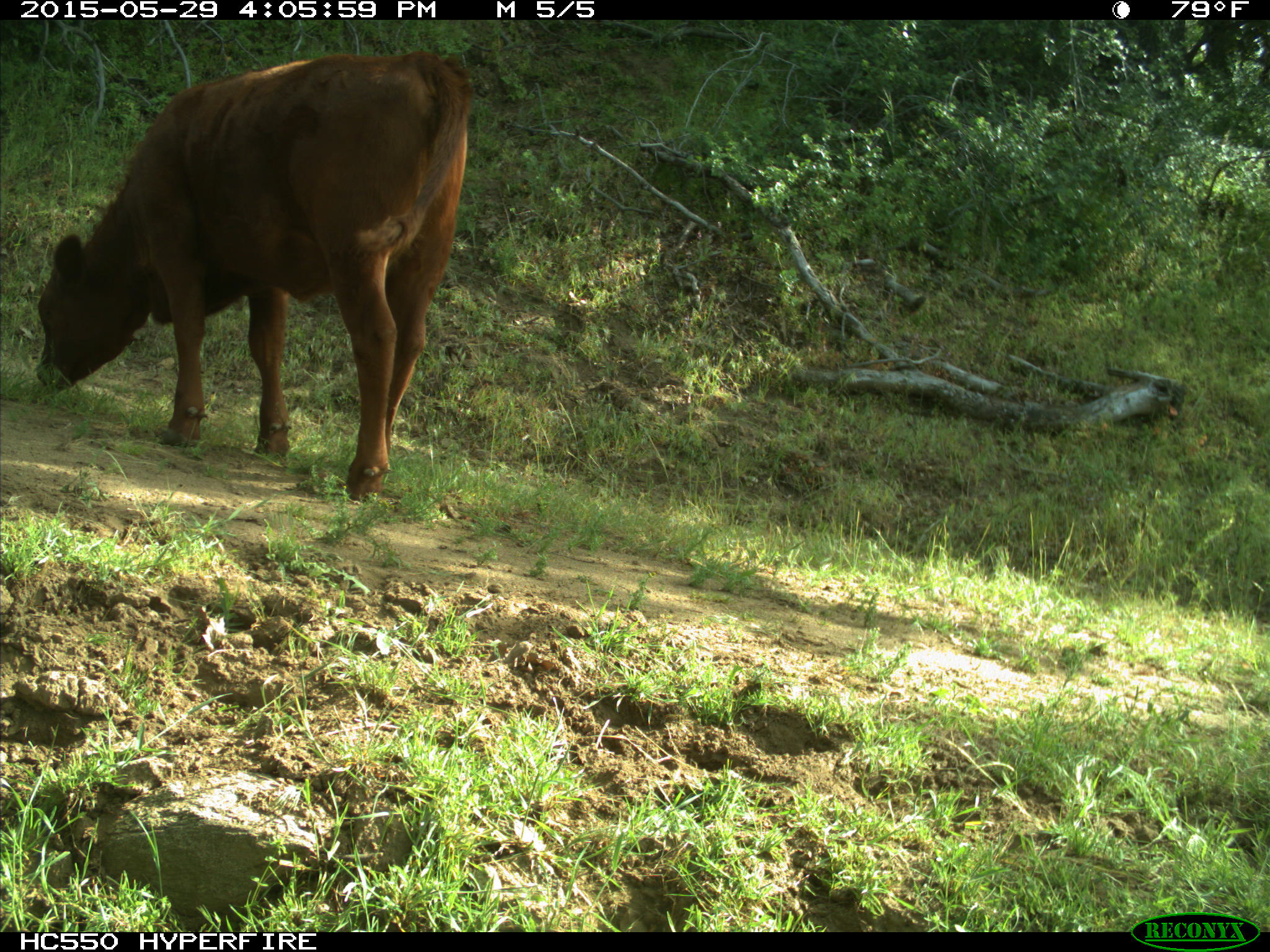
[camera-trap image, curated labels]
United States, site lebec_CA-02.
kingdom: Animalia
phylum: Chordata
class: Mammalia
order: Artiodactyla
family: Bovidae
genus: Bos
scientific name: Bos taurus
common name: domestic cow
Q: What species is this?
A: Bos taurus (domestic cow).